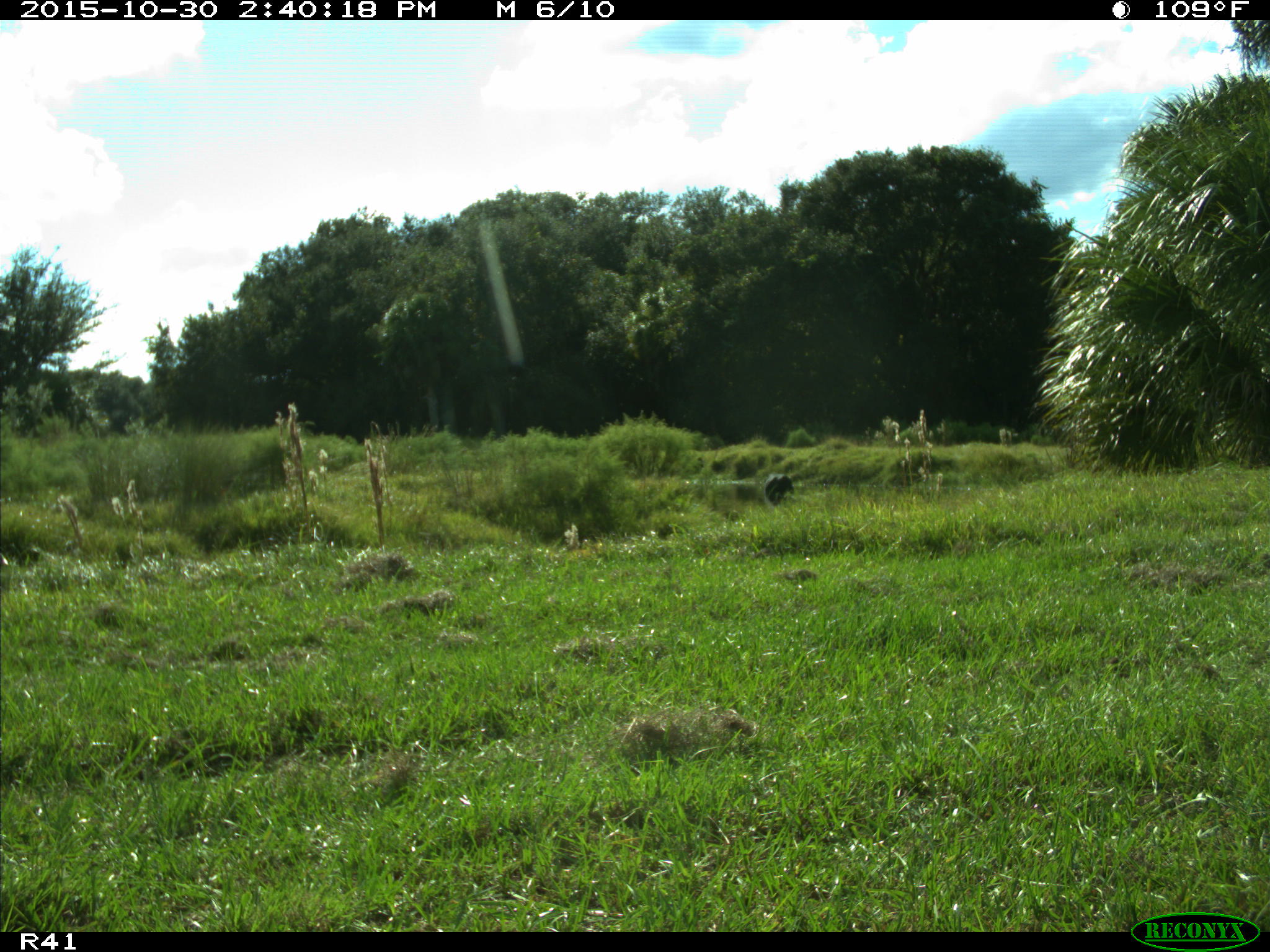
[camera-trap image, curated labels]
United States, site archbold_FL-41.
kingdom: Animalia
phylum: Chordata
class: Mammalia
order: Artiodactyla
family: Bovidae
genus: Bos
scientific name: Bos taurus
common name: domestic cow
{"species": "Bos taurus (domestic cow)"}